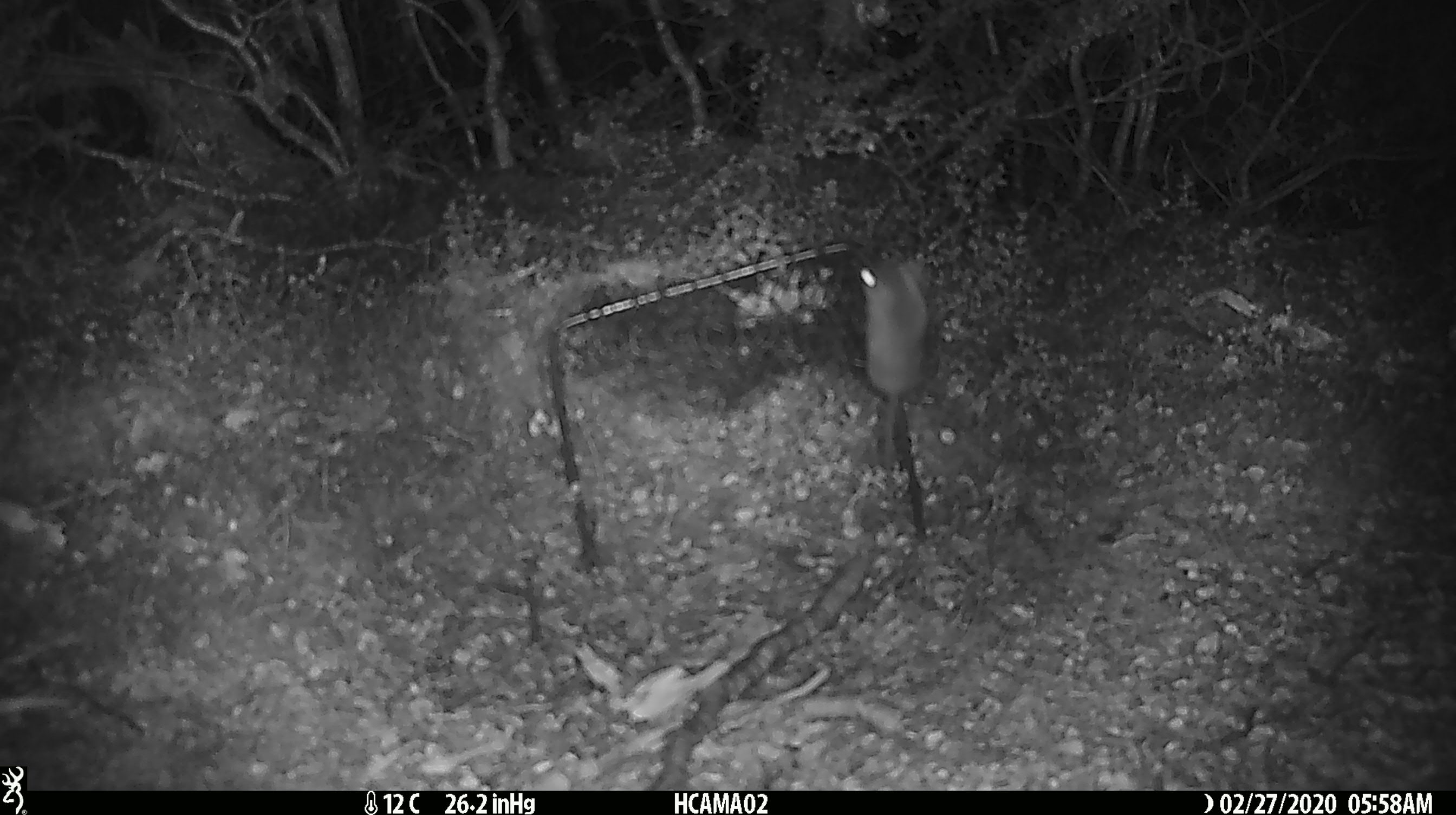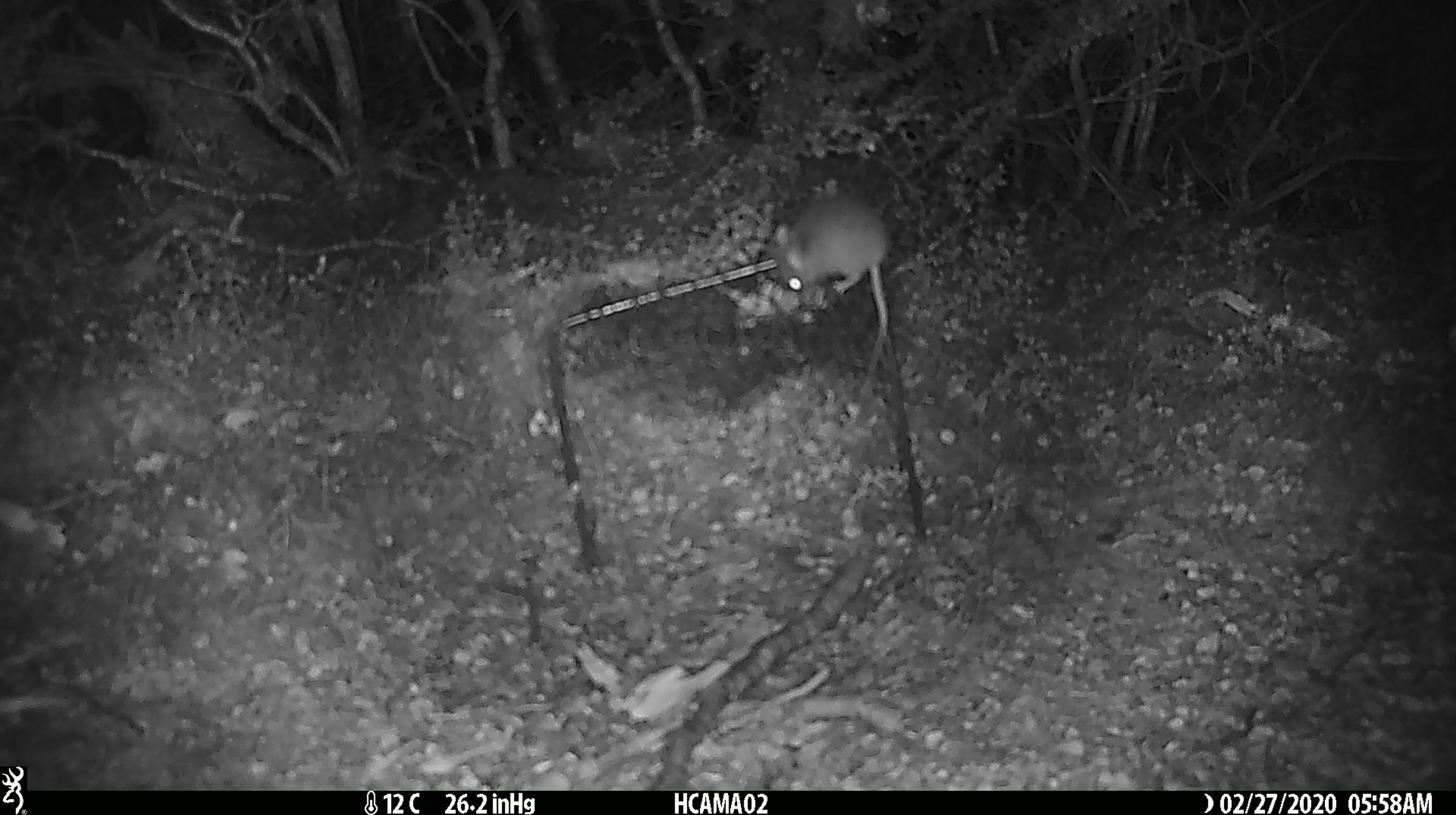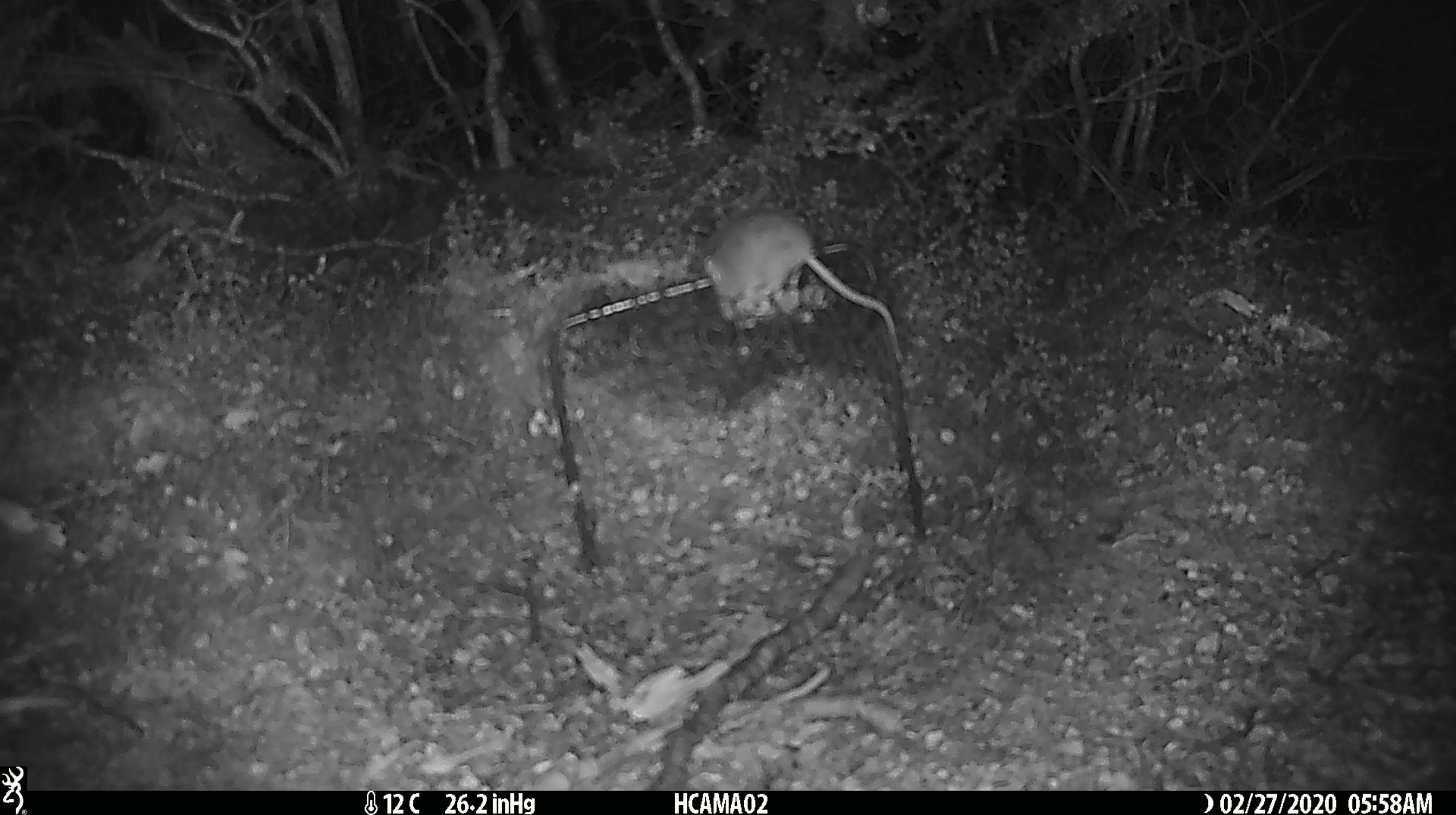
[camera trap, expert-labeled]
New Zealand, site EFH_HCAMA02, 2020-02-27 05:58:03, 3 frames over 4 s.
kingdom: Animalia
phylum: Chordata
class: Mammalia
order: Rodentia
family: Muridae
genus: Mus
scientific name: Mus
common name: mouse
Mouse (Mus).